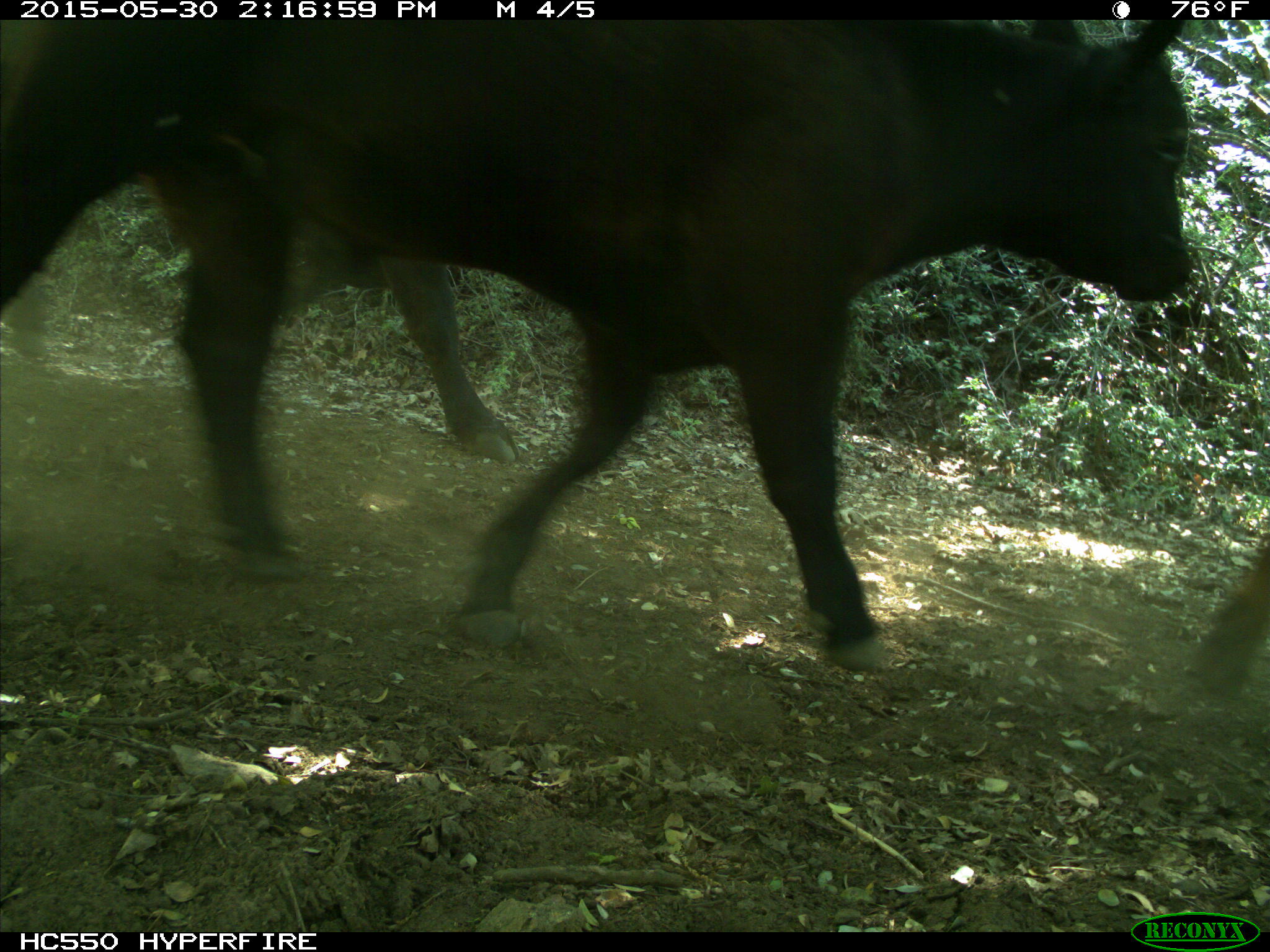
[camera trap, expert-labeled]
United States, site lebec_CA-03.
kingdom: Animalia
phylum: Chordata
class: Mammalia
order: Artiodactyla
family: Bovidae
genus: Bos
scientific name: Bos taurus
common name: domestic cow